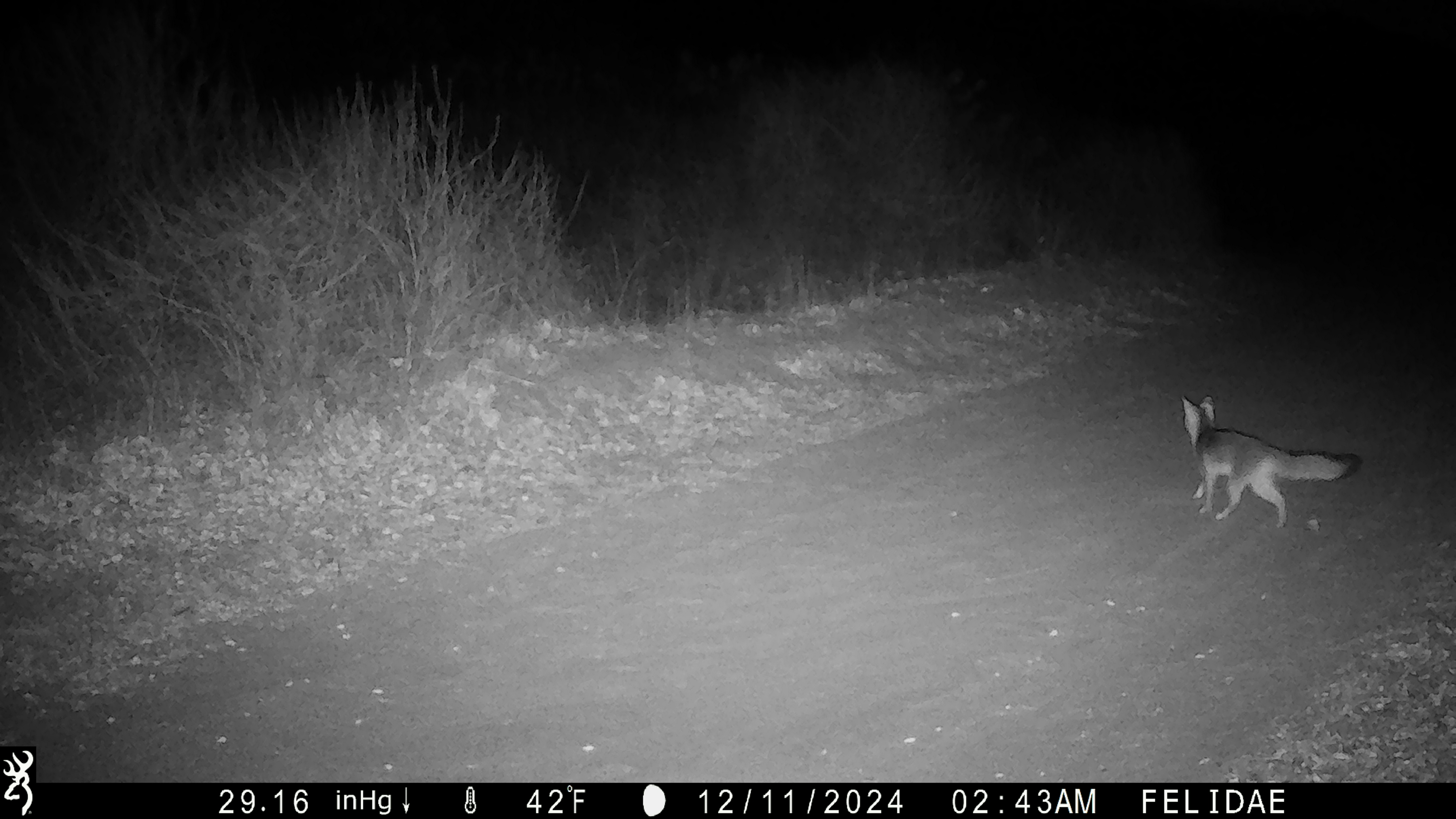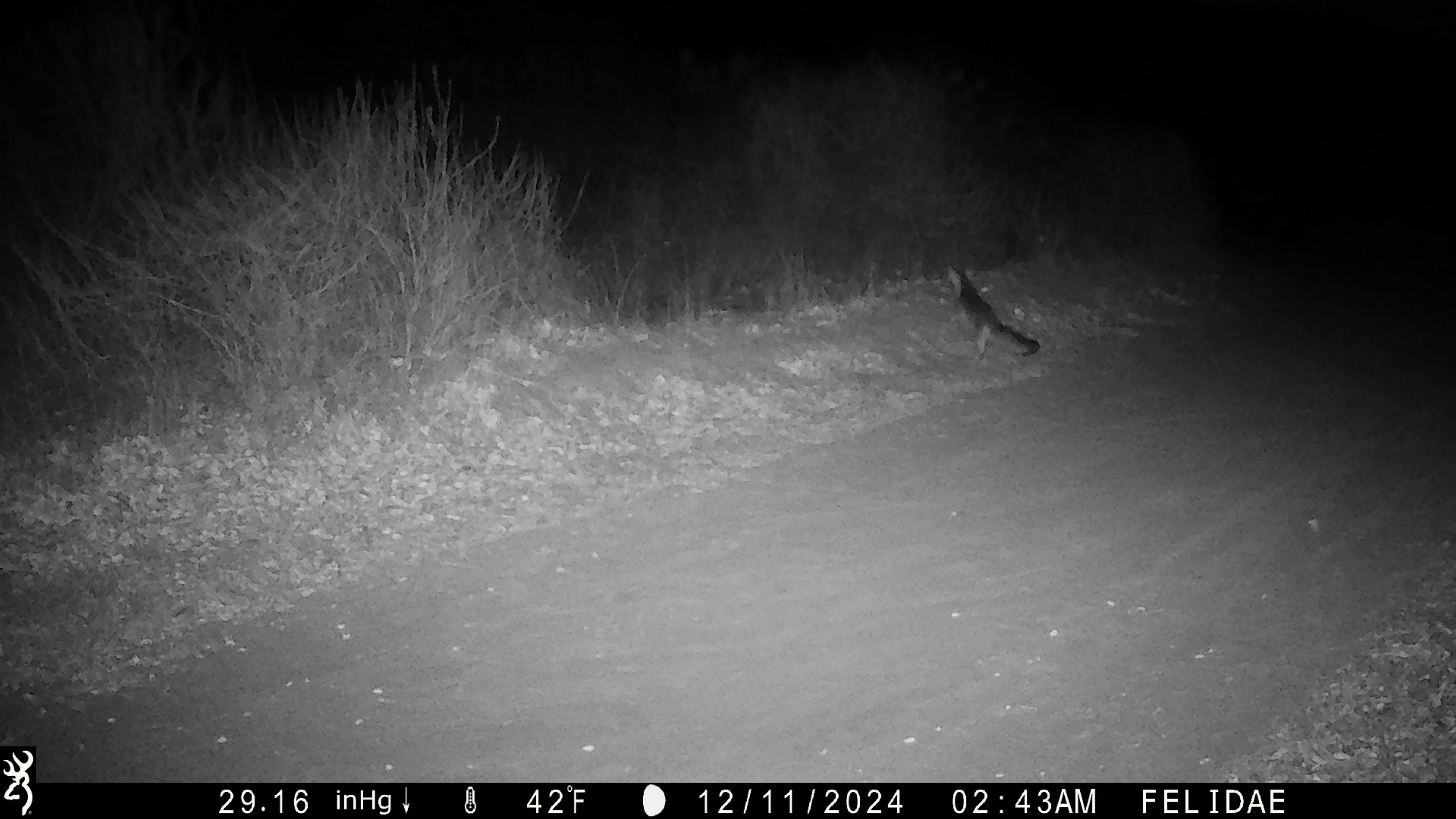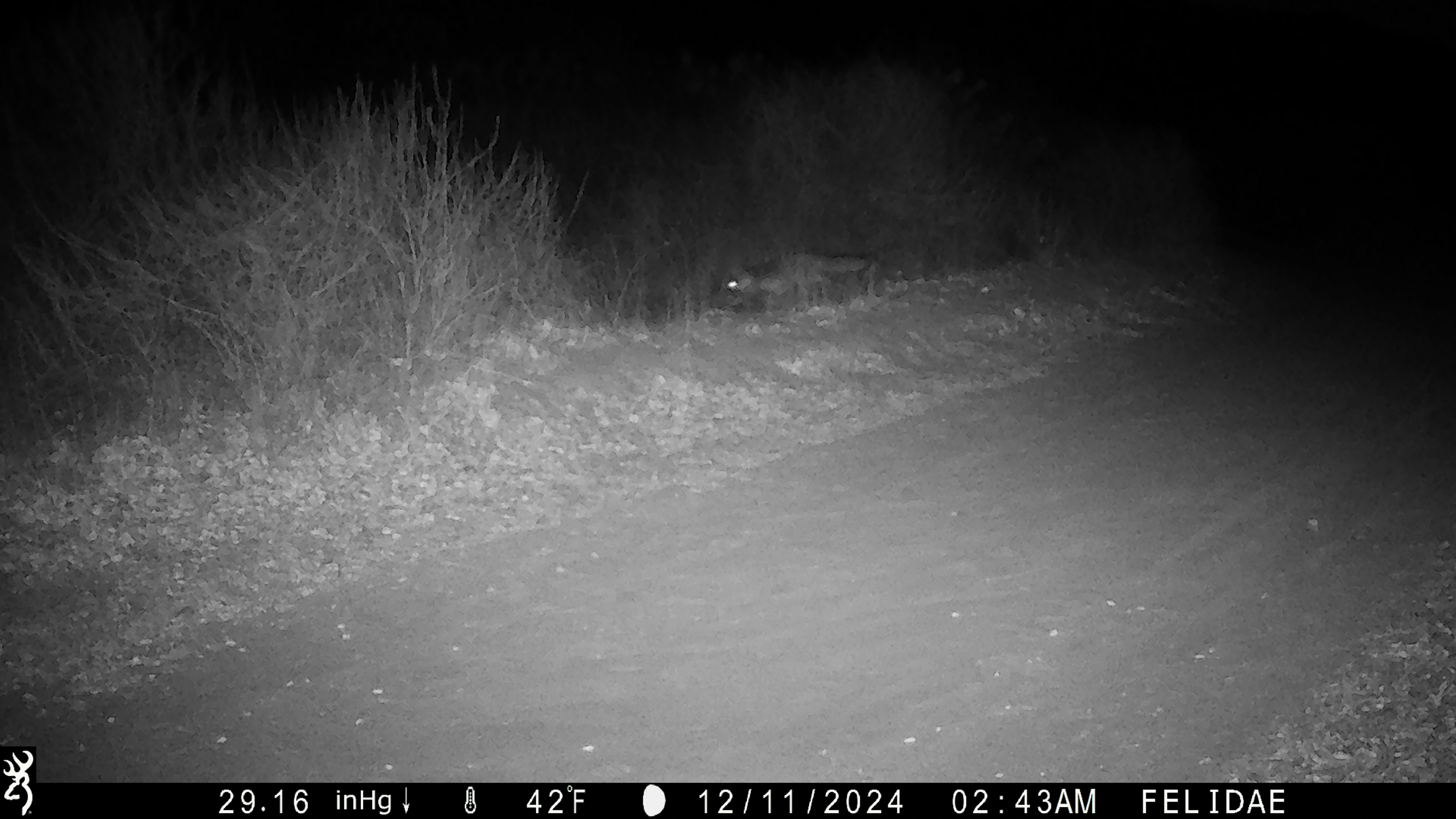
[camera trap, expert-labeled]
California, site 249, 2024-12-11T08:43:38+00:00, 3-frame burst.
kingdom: Animalia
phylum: Chordata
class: Mammalia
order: Carnivora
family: Canidae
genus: Urocyon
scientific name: Urocyon cinereoargenteus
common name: gray fox